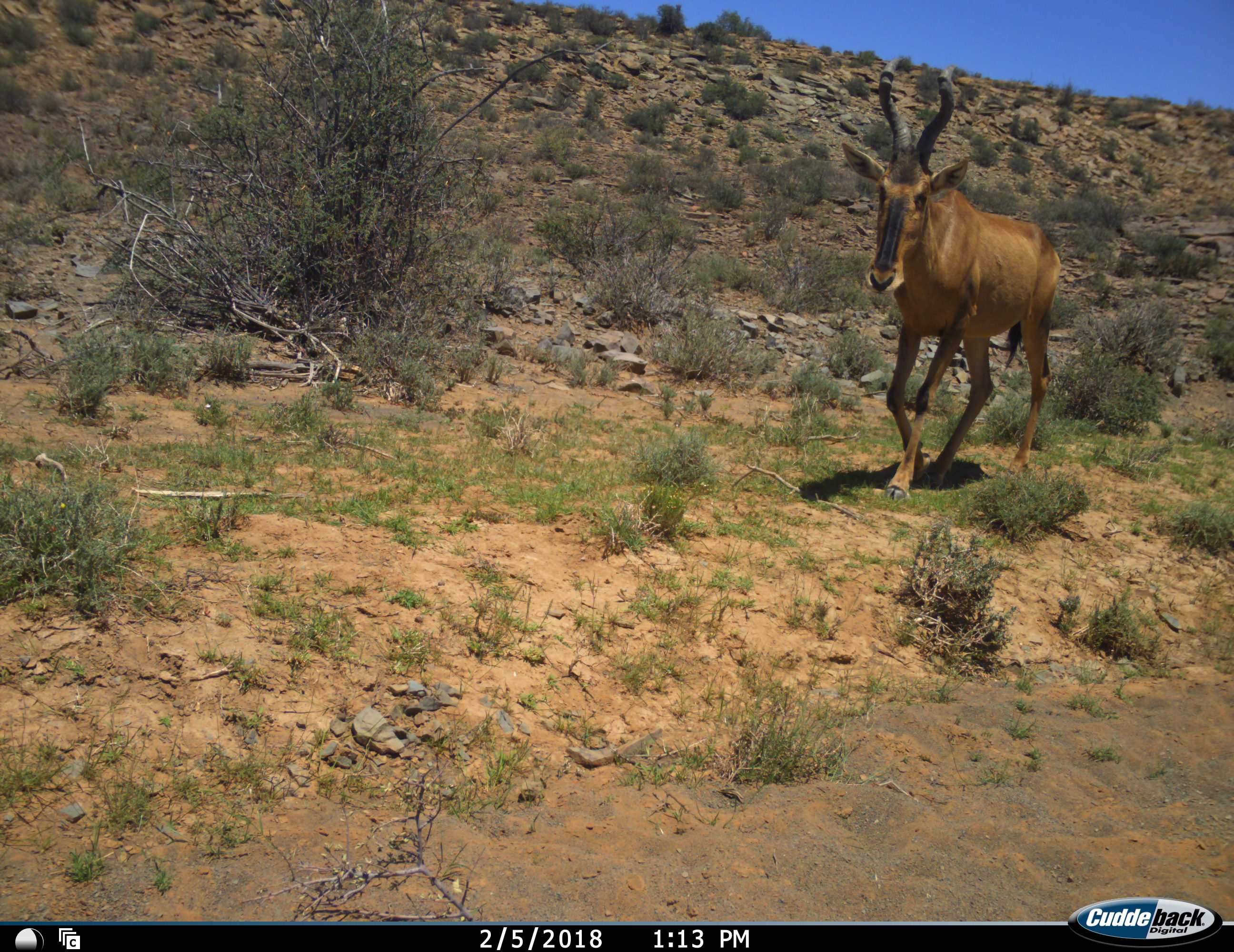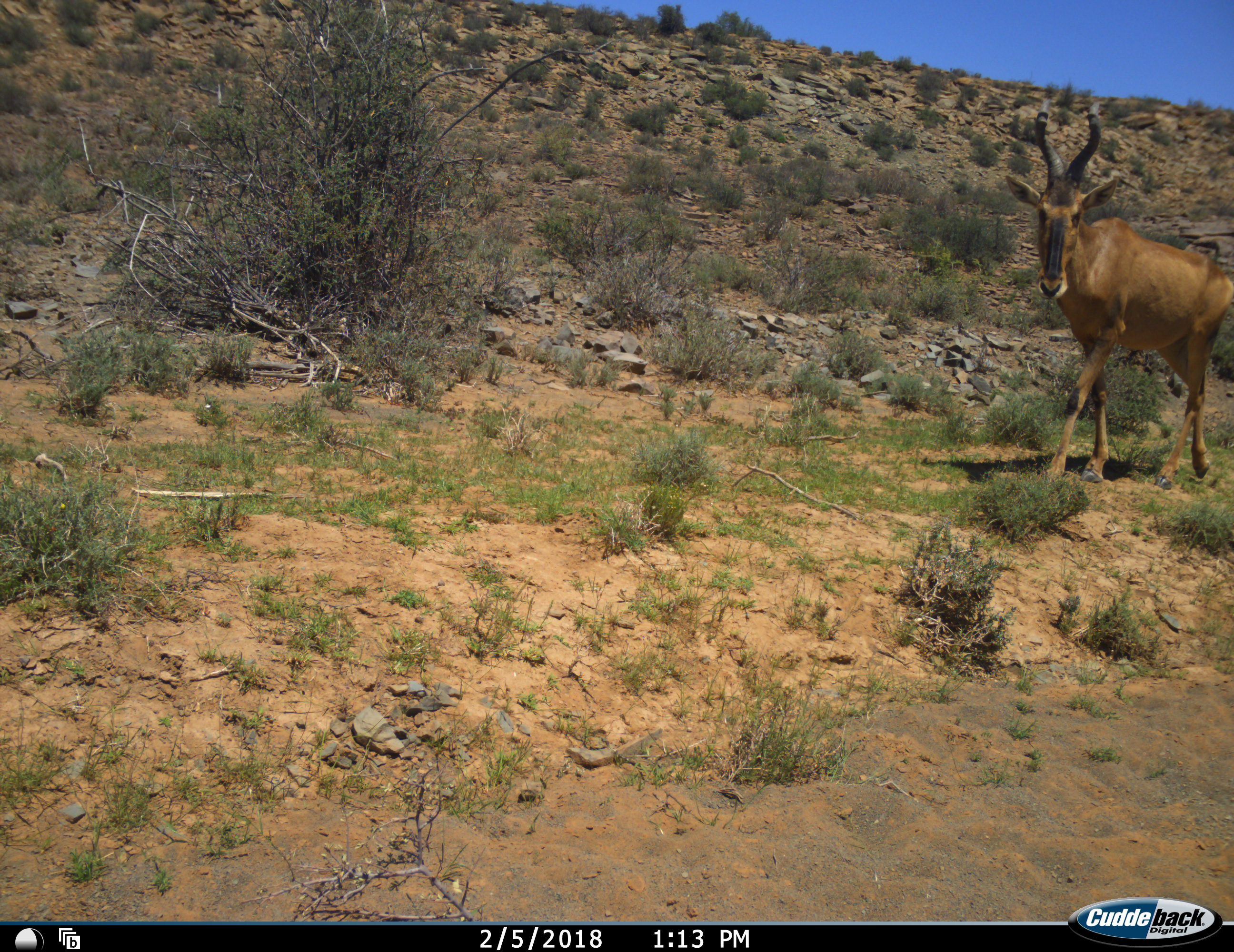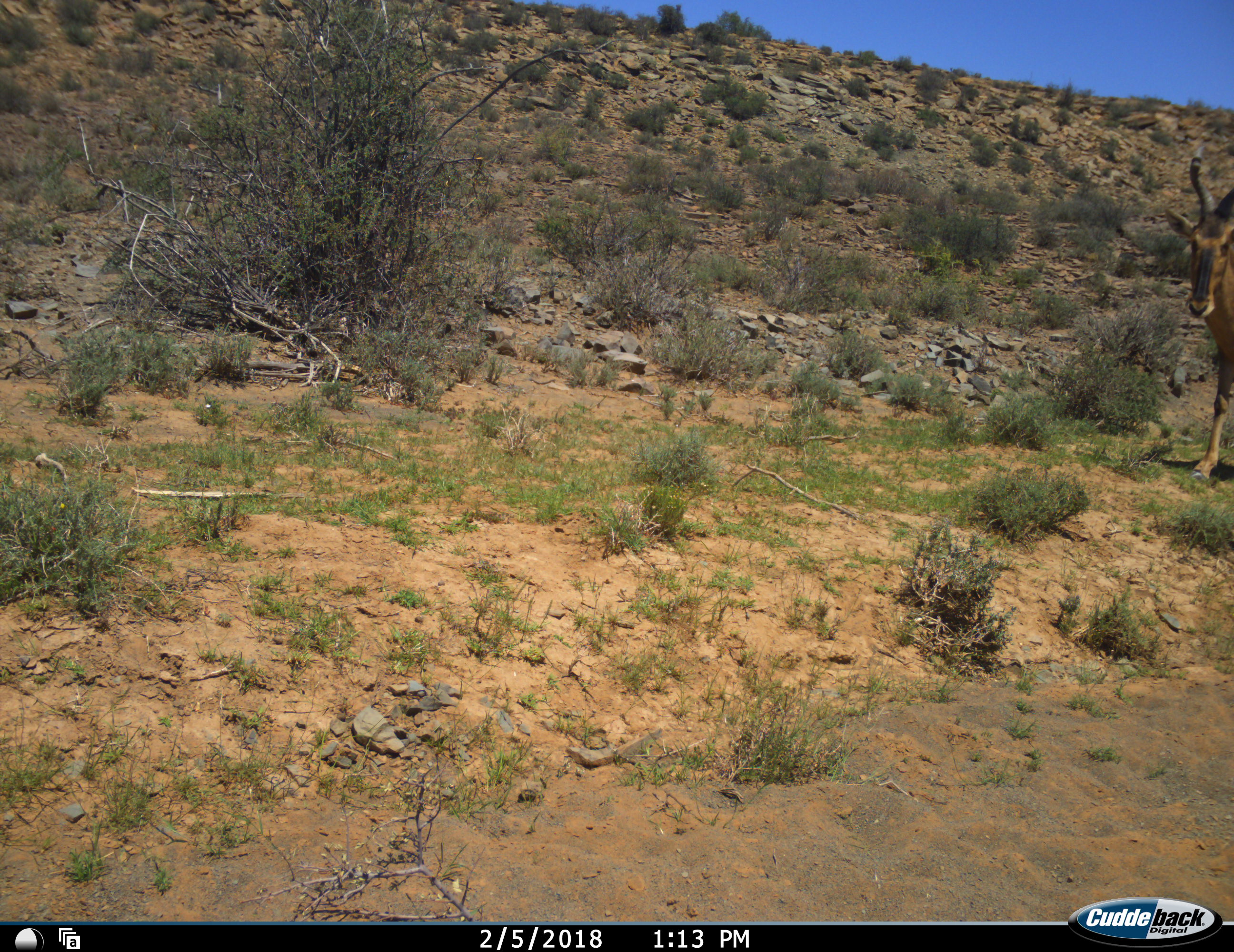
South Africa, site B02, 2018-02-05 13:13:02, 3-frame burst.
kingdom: Animalia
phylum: Chordata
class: Mammalia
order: Artiodactyla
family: Bovidae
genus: Alcelaphus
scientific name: Alcelaphus buselaphus caama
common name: red hartebeest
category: hartebeestred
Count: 1.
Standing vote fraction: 0%.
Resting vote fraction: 0%.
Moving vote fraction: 100%.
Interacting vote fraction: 0%.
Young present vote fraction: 0%.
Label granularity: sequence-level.